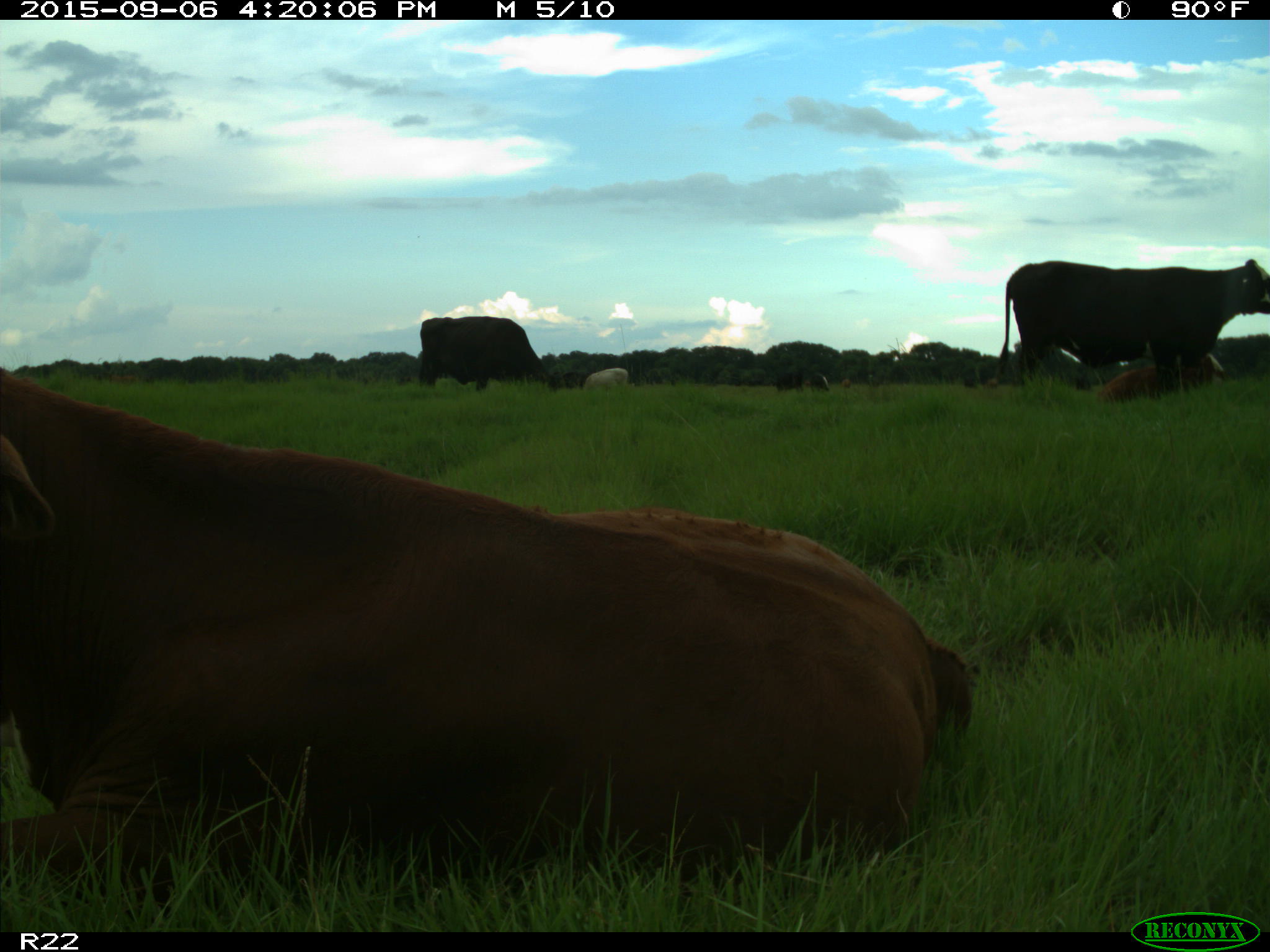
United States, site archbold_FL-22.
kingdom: Animalia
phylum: Chordata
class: Mammalia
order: Artiodactyla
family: Bovidae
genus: Bos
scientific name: Bos taurus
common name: domestic cow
Bos taurus (domestic cow).